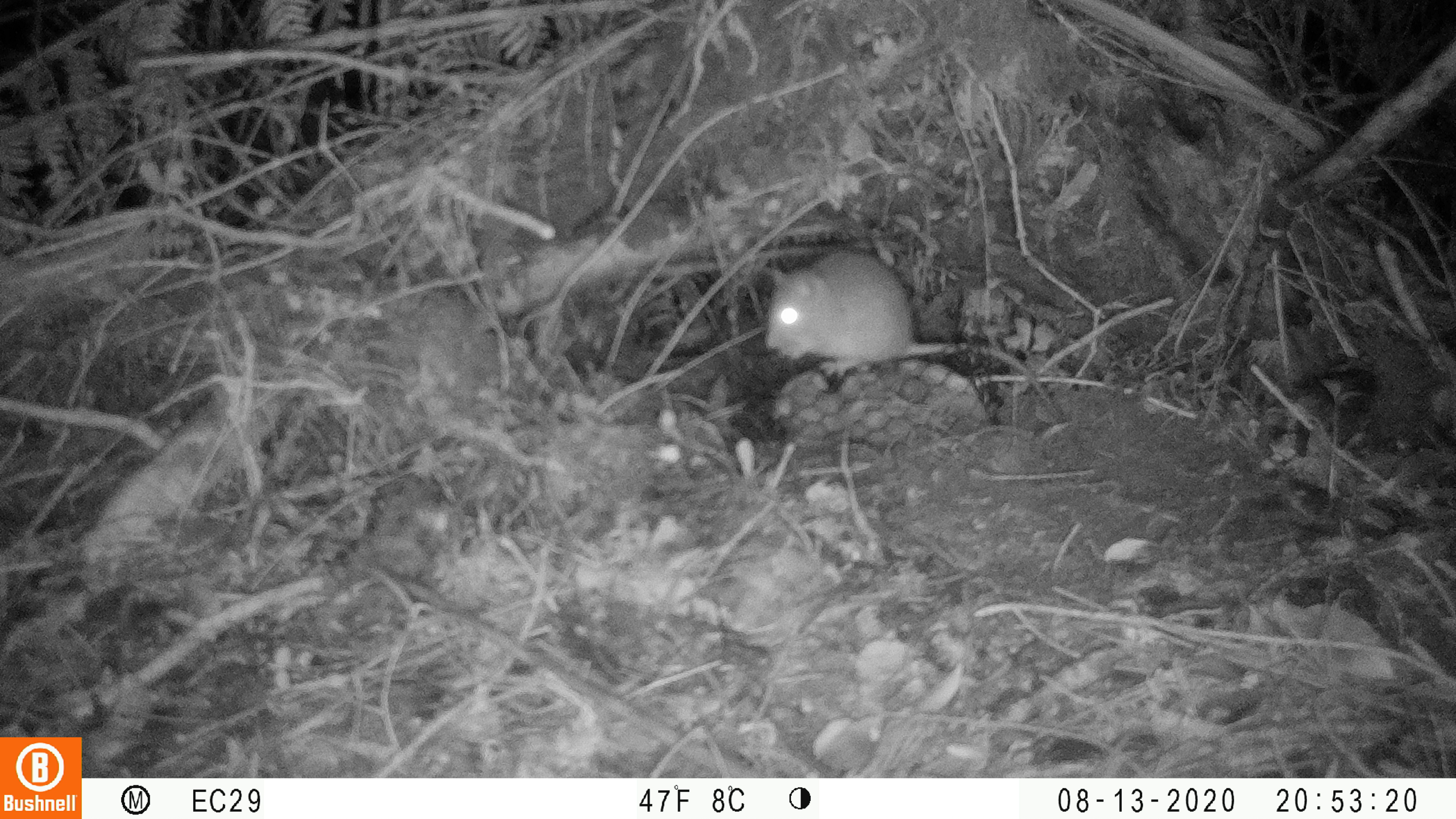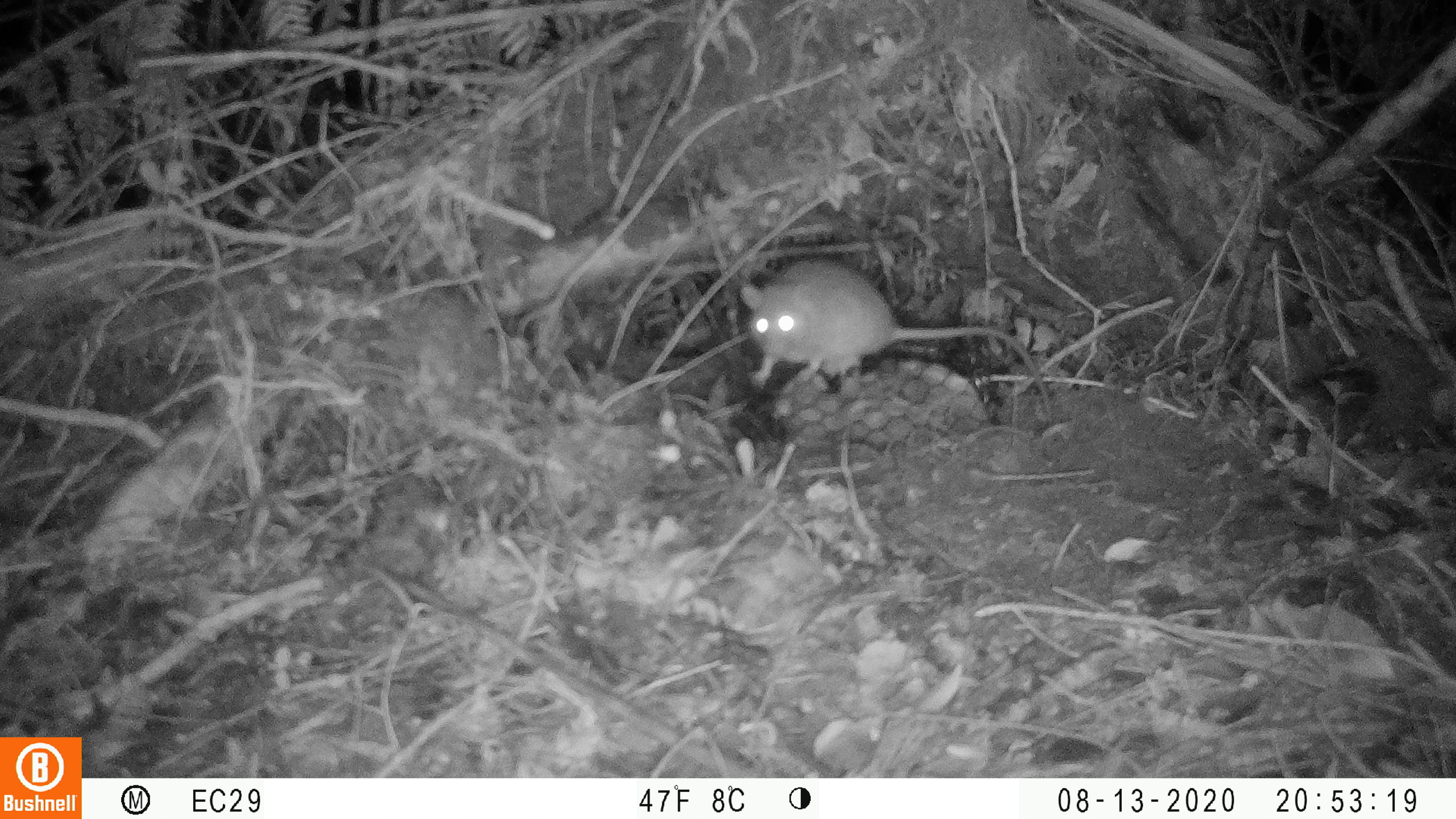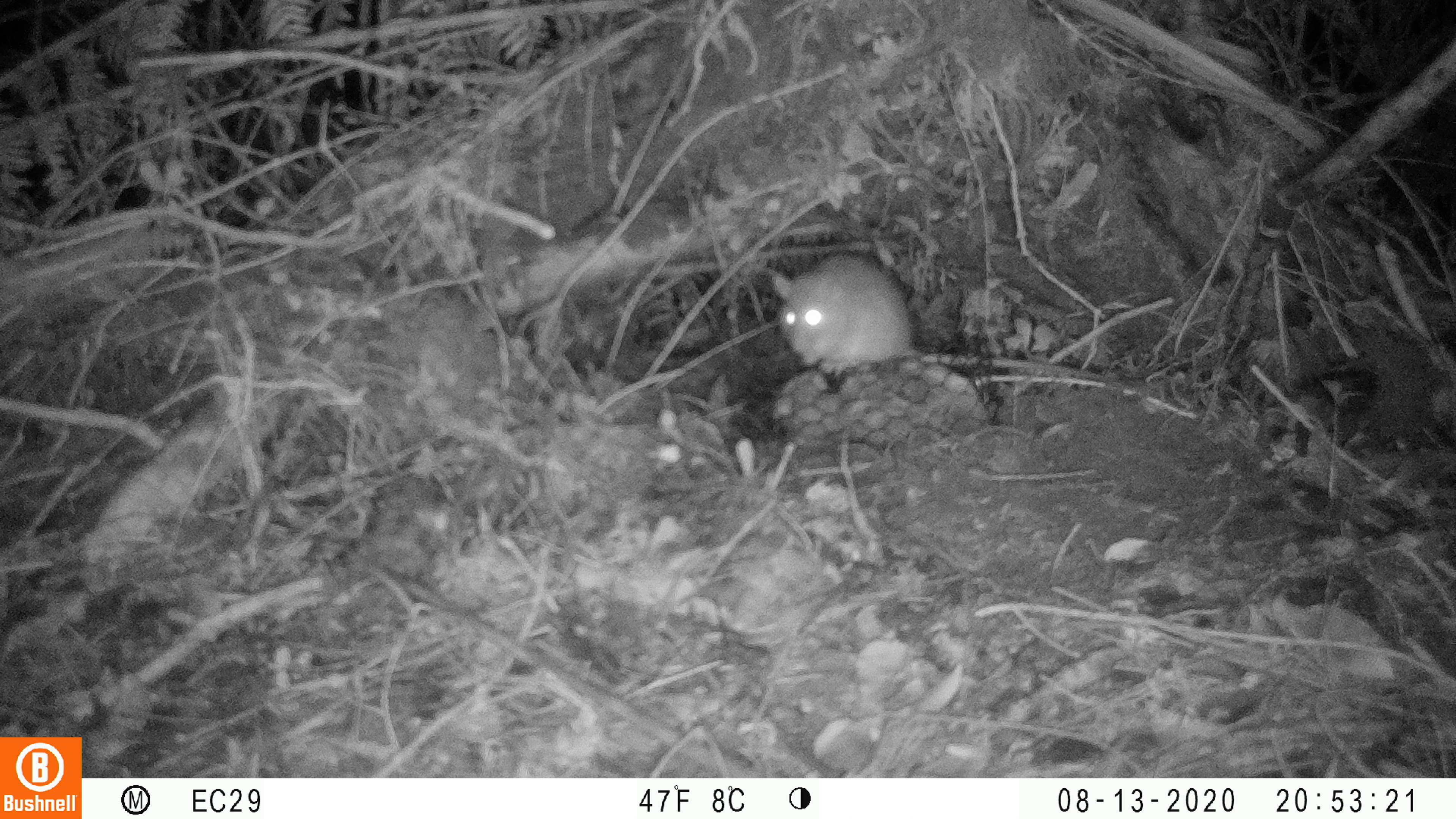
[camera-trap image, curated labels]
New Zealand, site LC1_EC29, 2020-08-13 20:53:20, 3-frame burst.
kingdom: Animalia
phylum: Chordata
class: Mammalia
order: Rodentia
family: Muridae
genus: Rattus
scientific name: Rattus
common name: rat